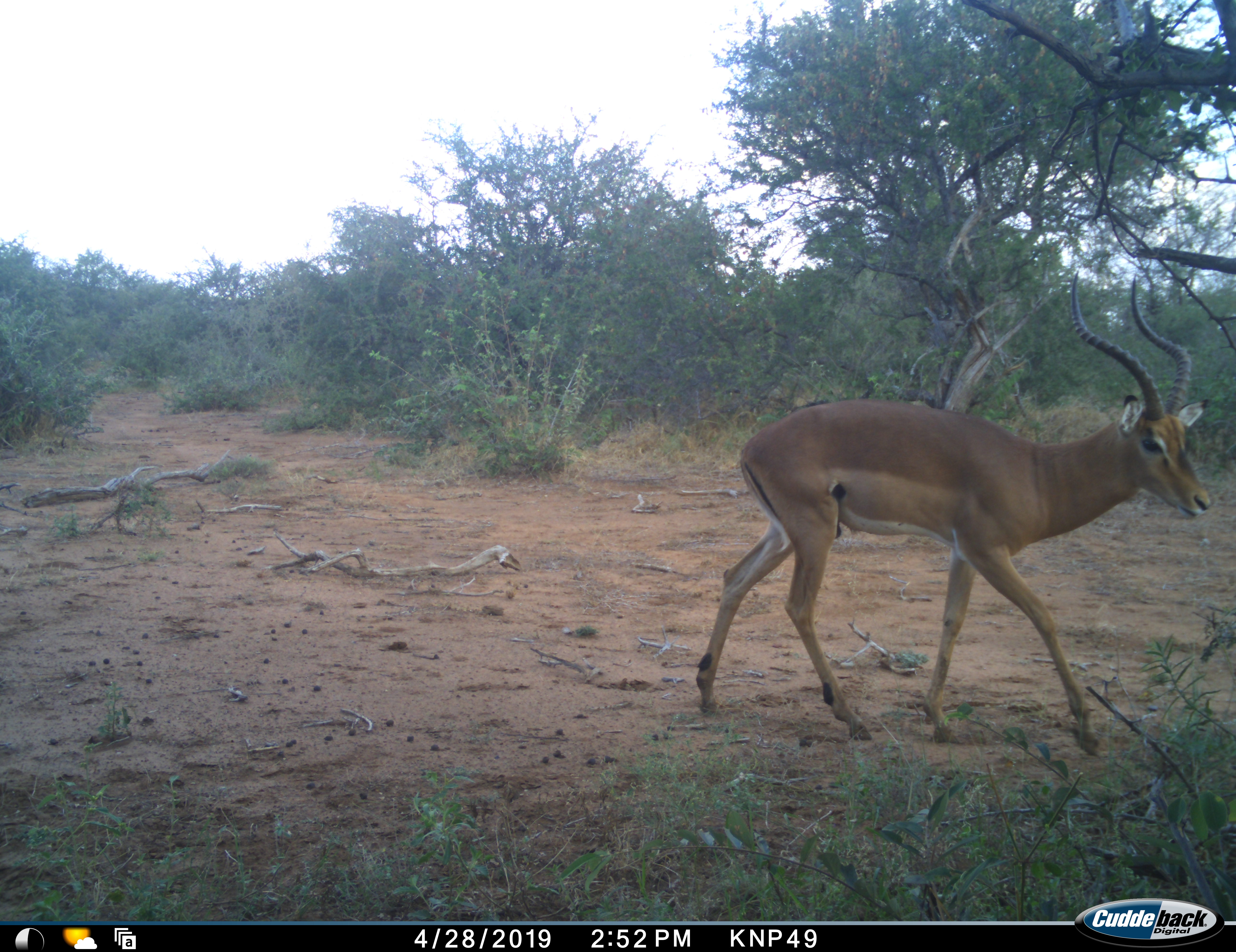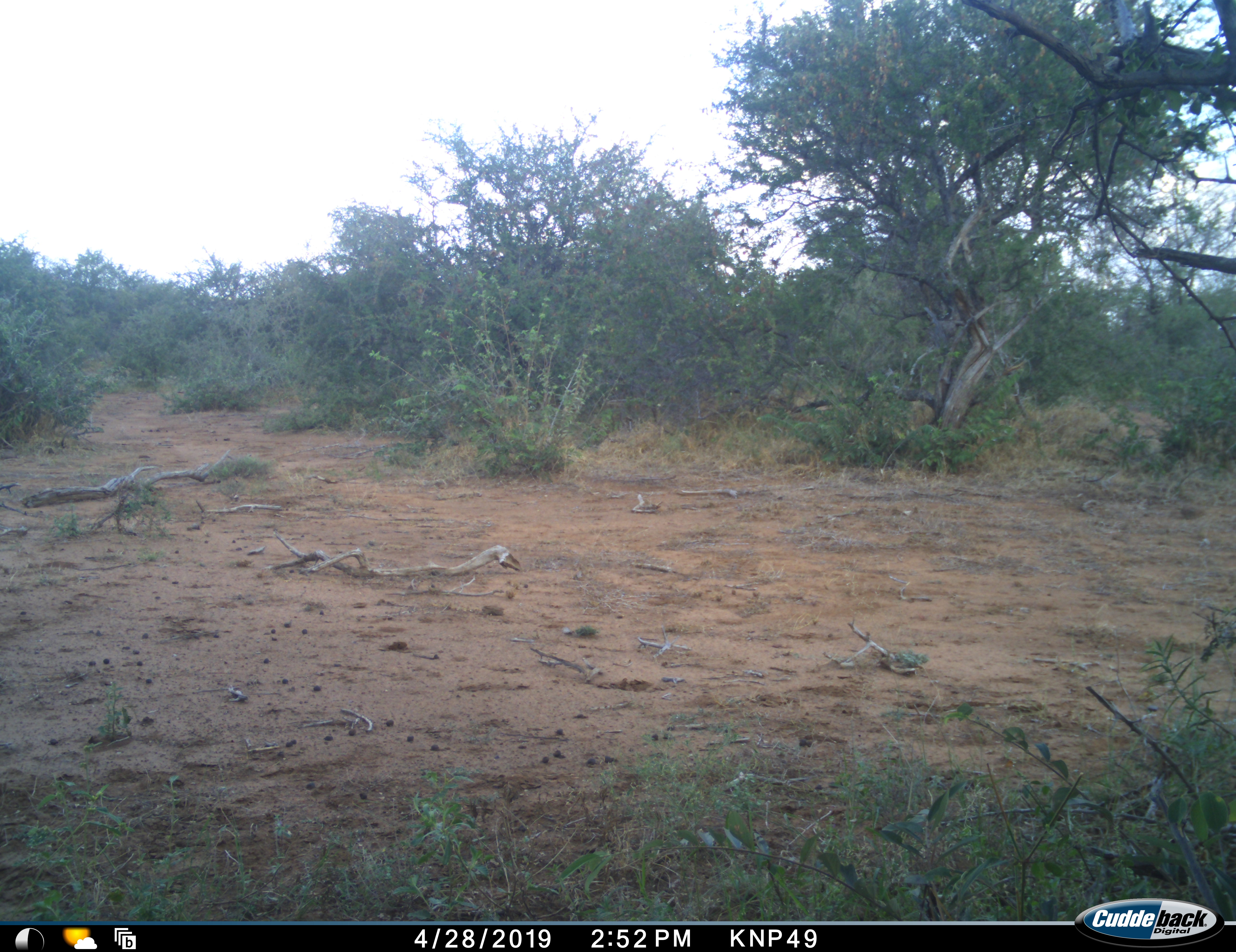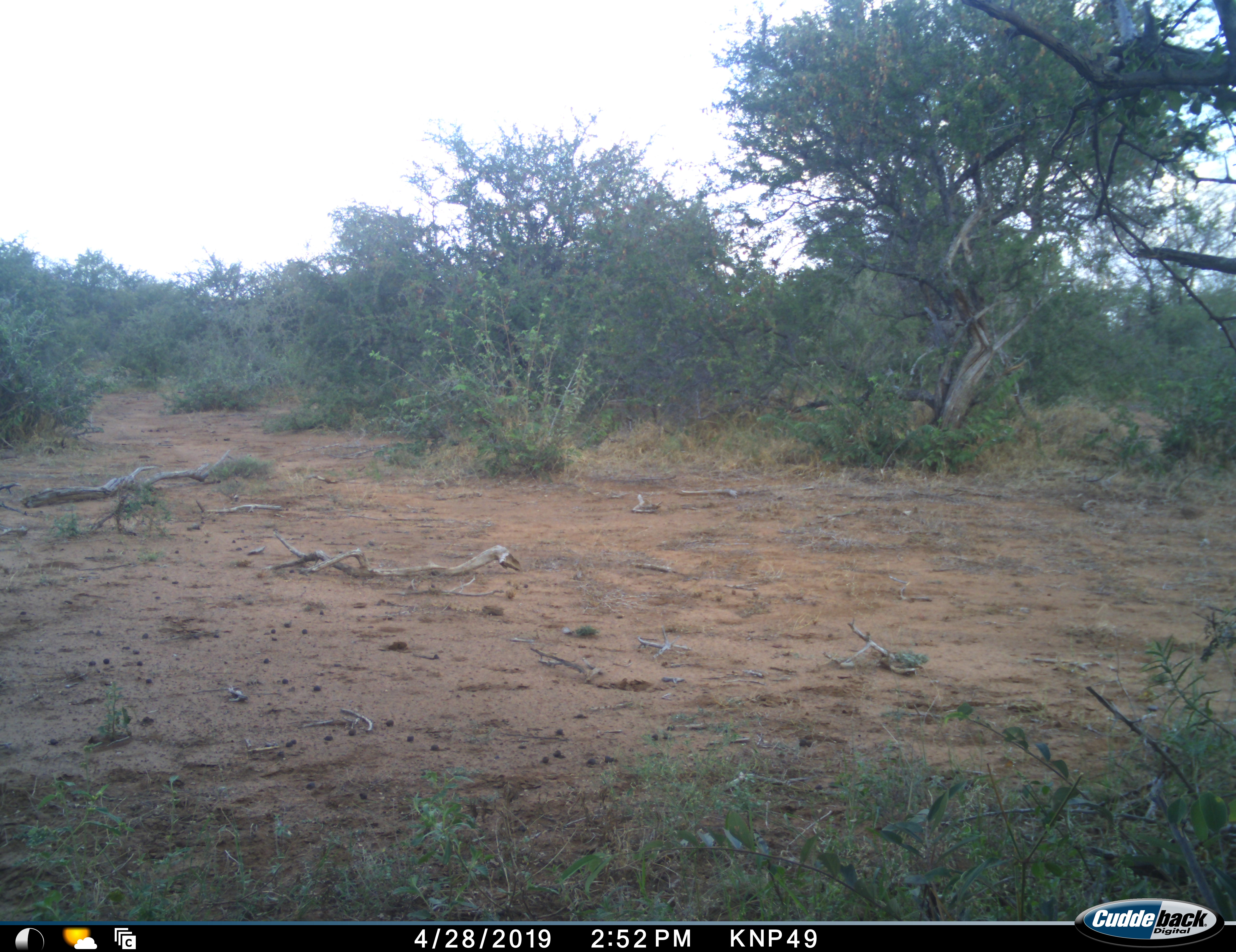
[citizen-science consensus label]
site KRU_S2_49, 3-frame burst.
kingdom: Animalia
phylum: Chordata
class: Mammalia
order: Artiodactyla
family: Bovidae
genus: Aepyceros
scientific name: Aepyceros melampus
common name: impala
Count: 1.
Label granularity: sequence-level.